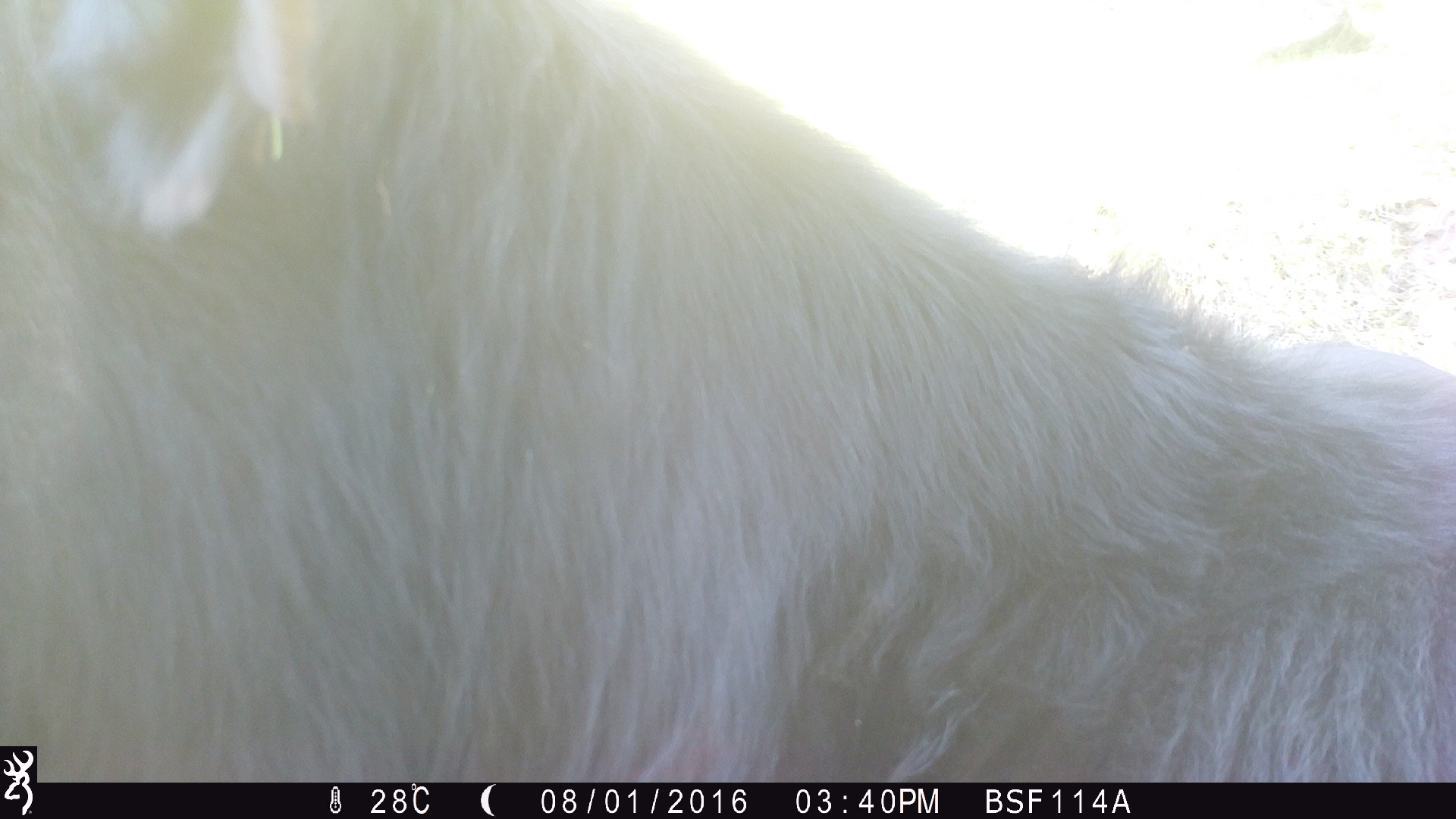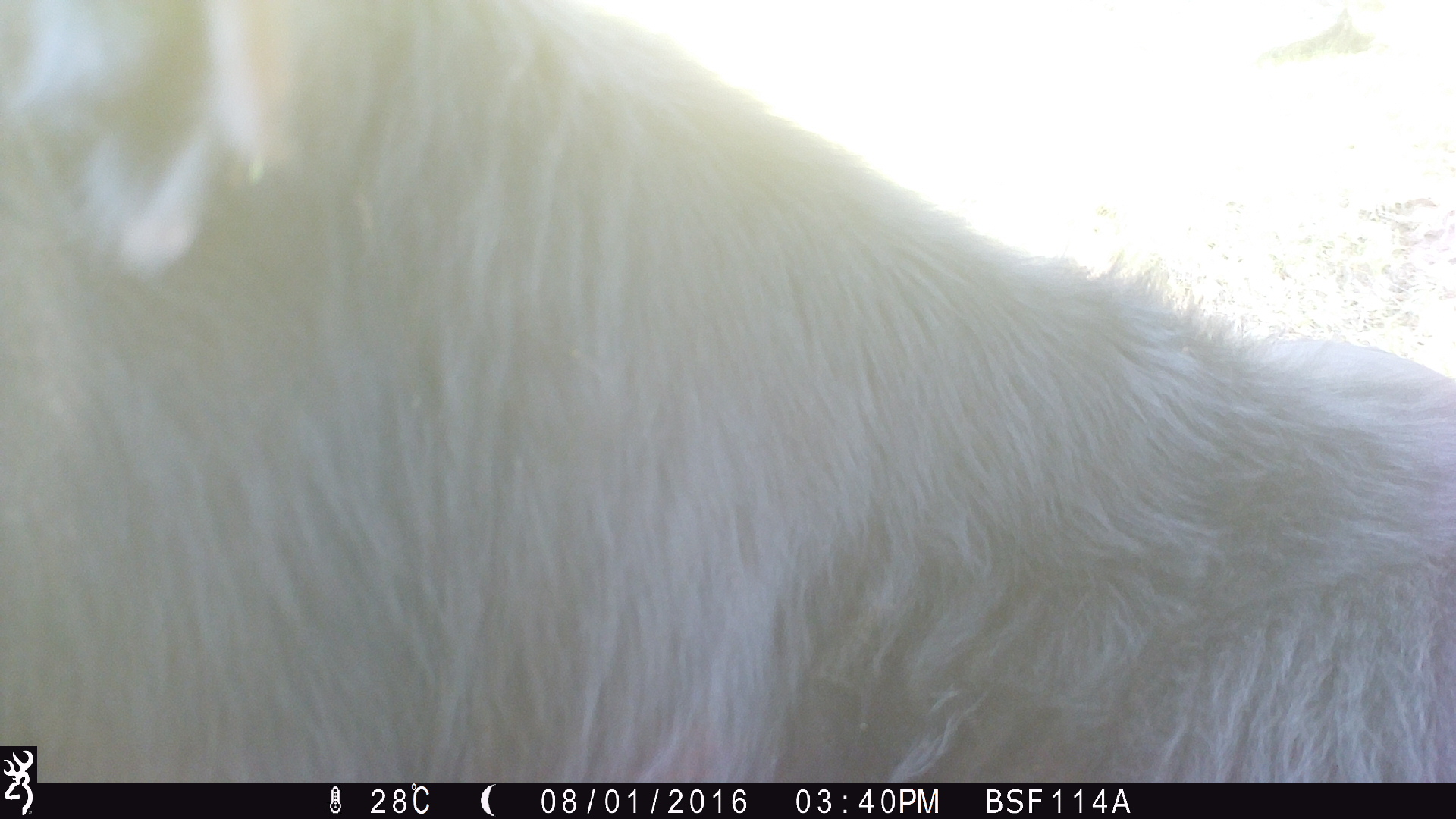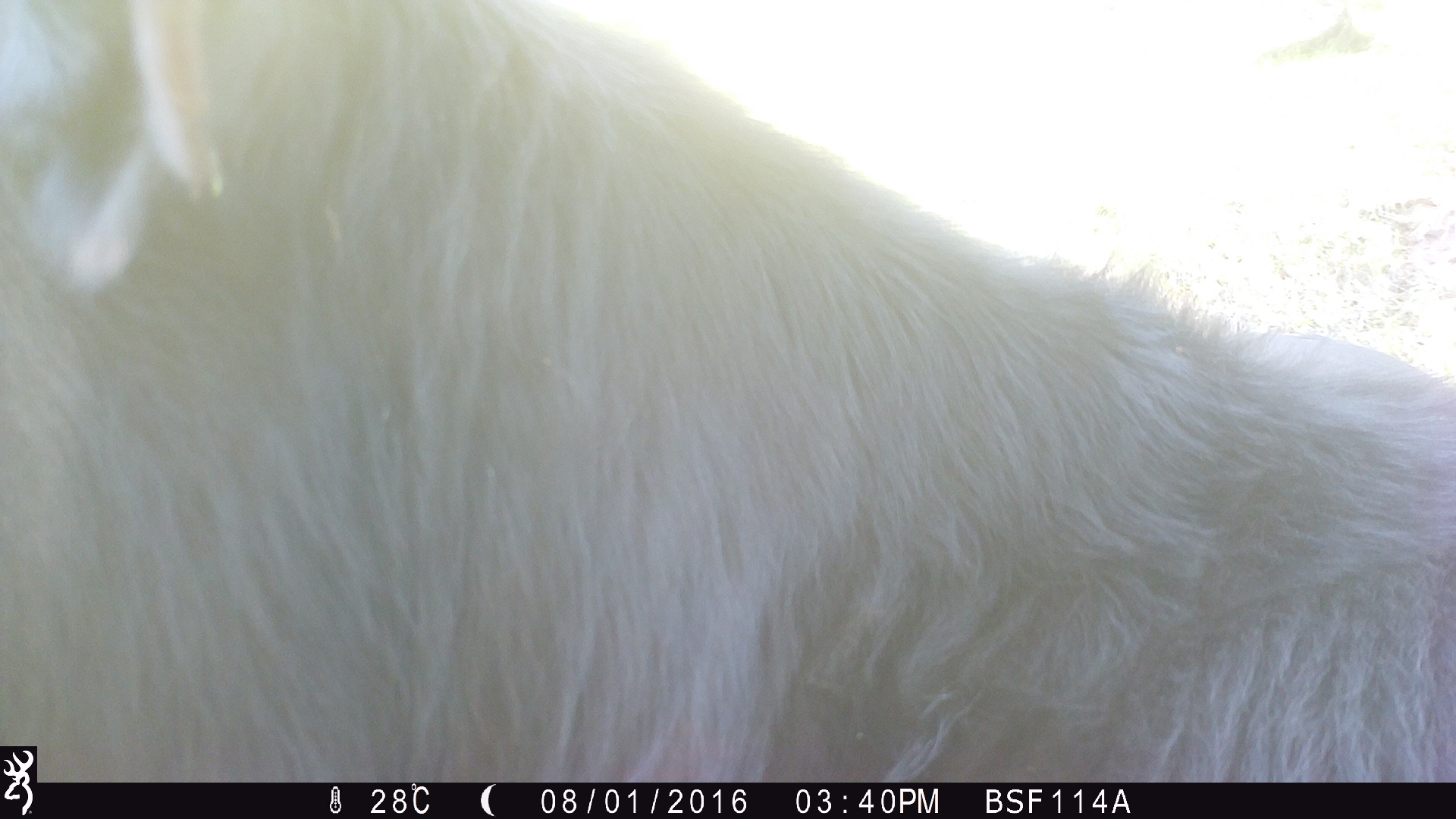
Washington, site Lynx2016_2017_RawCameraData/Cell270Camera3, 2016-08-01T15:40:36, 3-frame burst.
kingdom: Animalia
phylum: Chordata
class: Mammalia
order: Artiodactyla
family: Bovidae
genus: Bos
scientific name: Bos taurus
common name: domestic cattle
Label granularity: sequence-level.